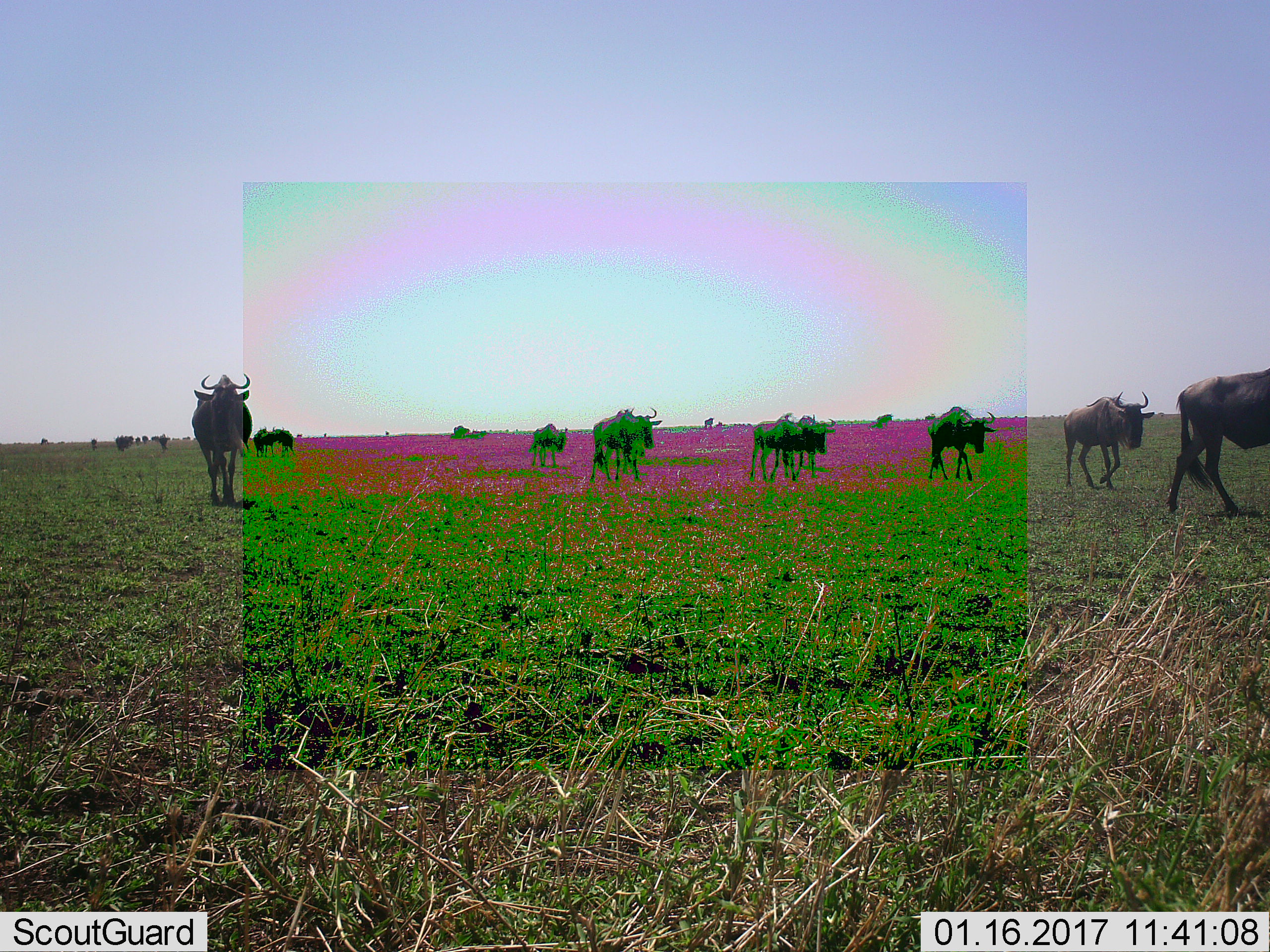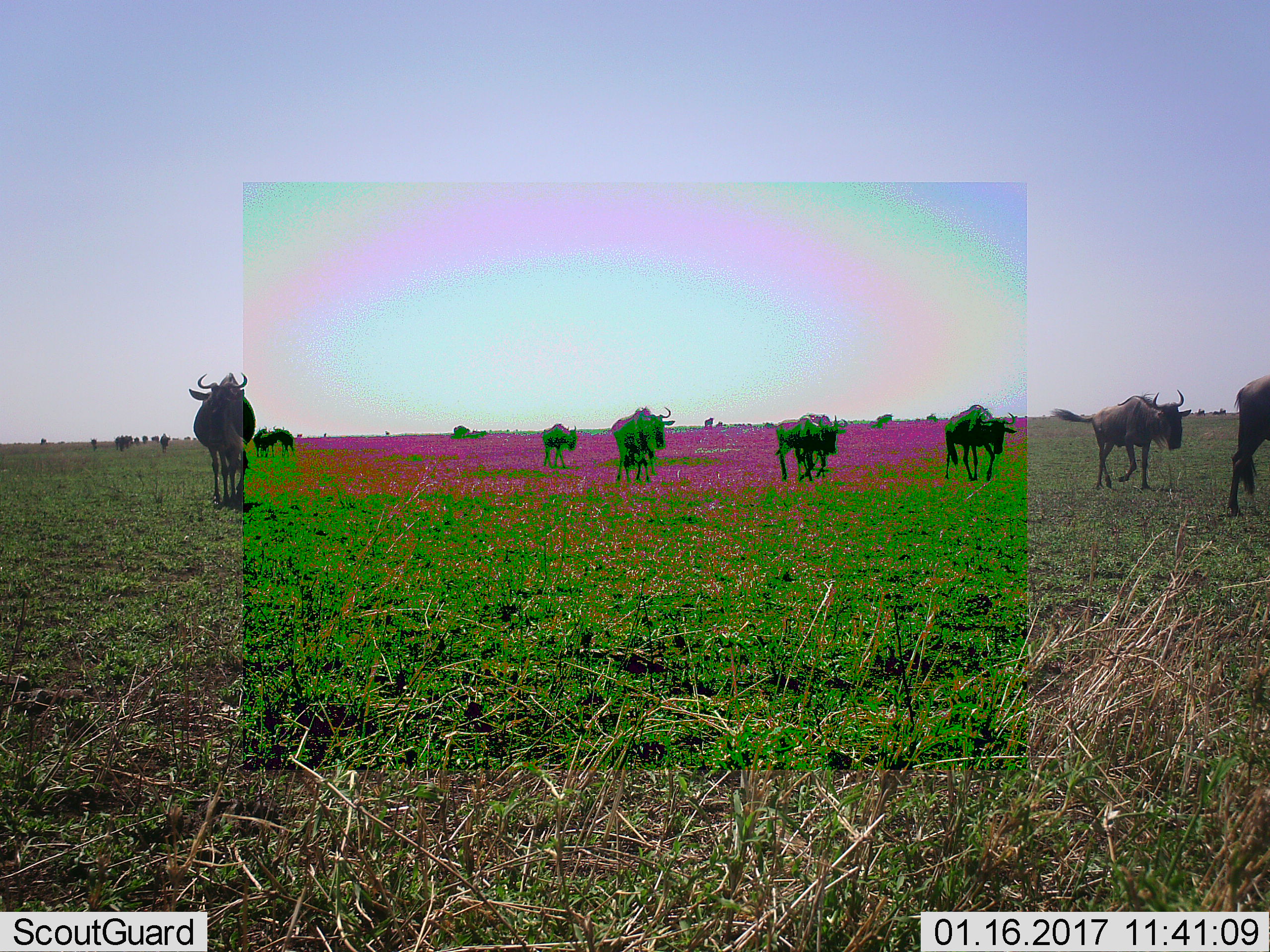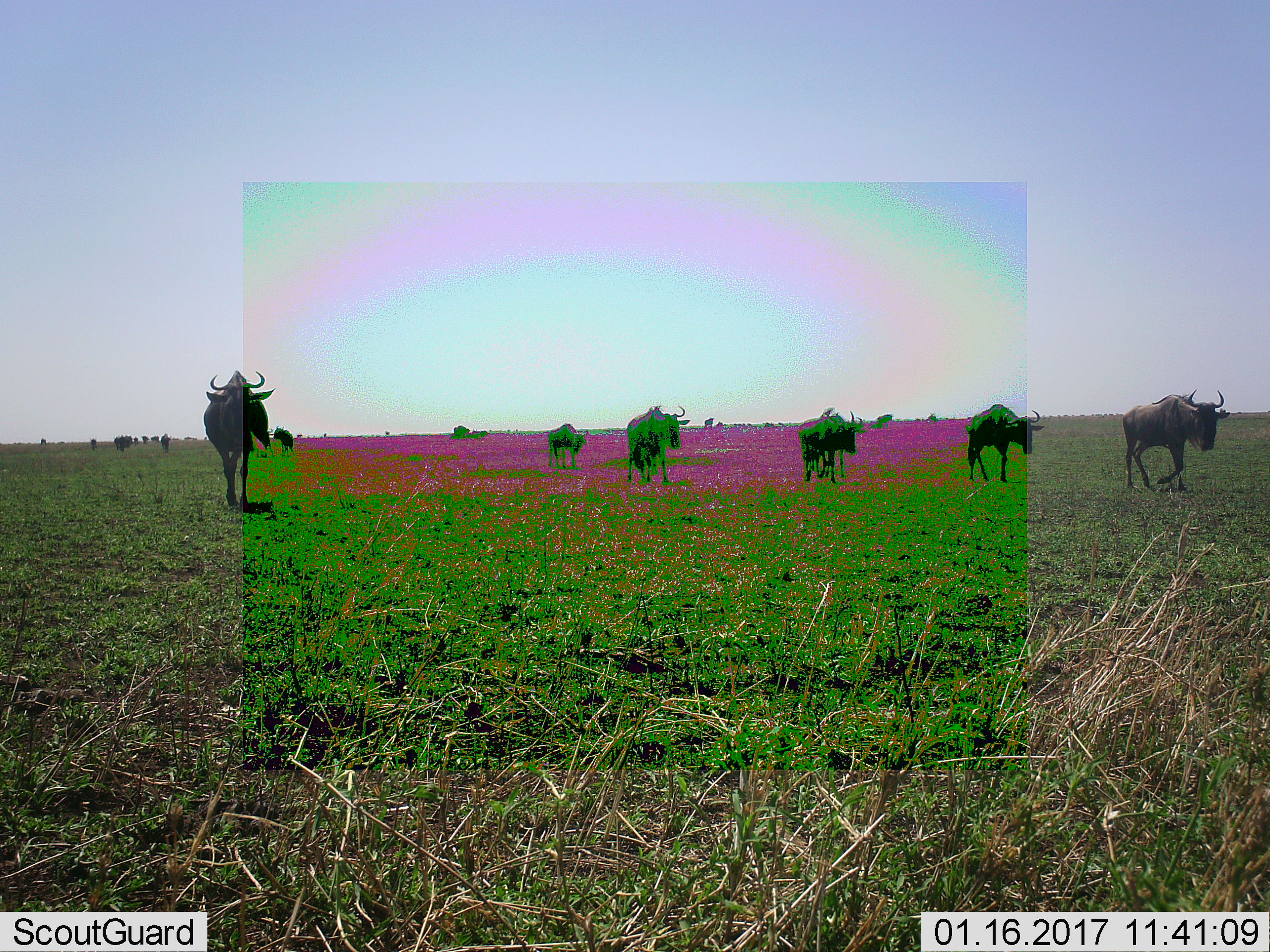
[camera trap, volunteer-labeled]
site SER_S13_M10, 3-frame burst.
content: unidentified animal